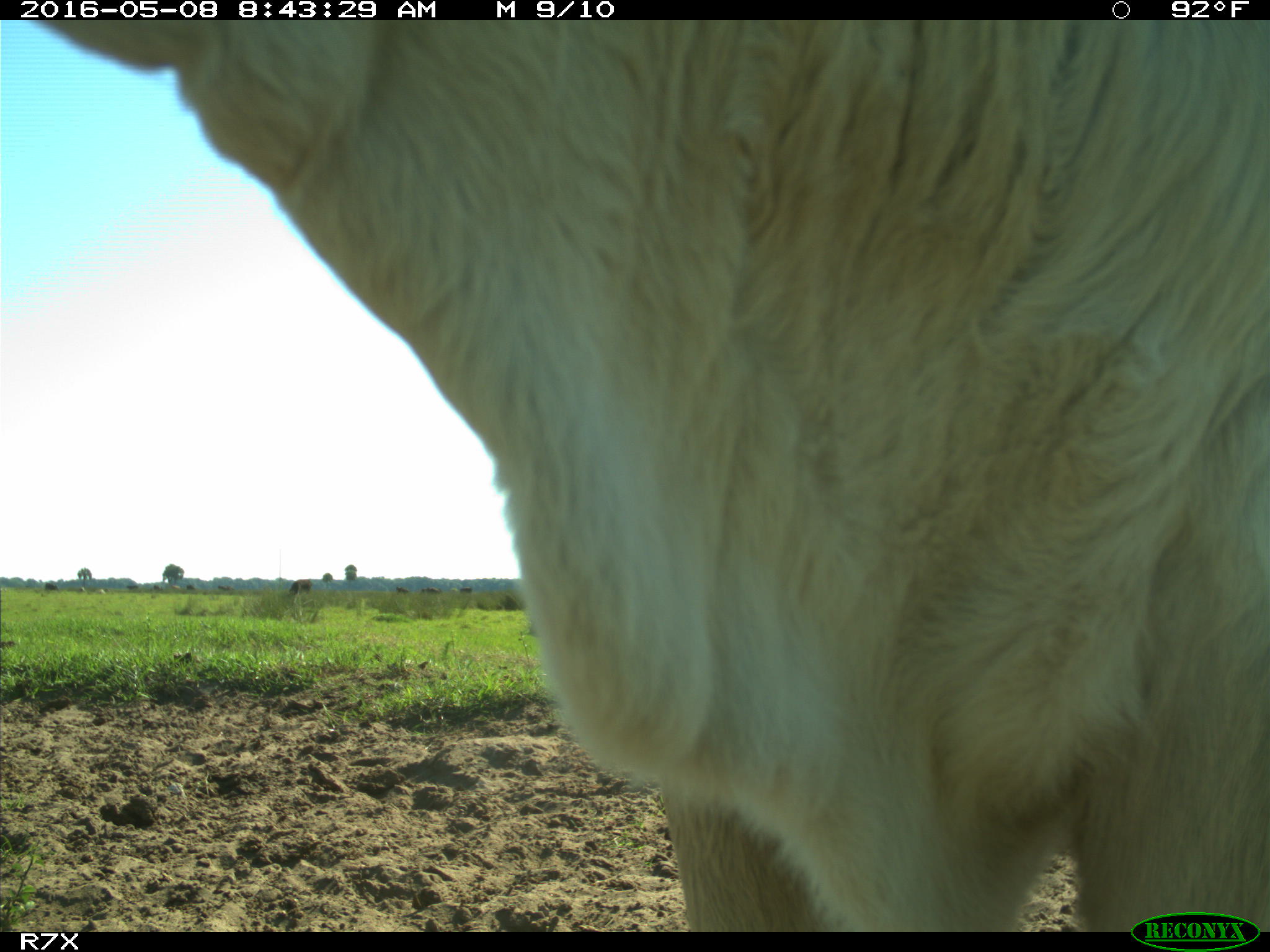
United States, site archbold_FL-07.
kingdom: Animalia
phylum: Chordata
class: Mammalia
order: Artiodactyla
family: Bovidae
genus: Bos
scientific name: Bos taurus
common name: domestic cow